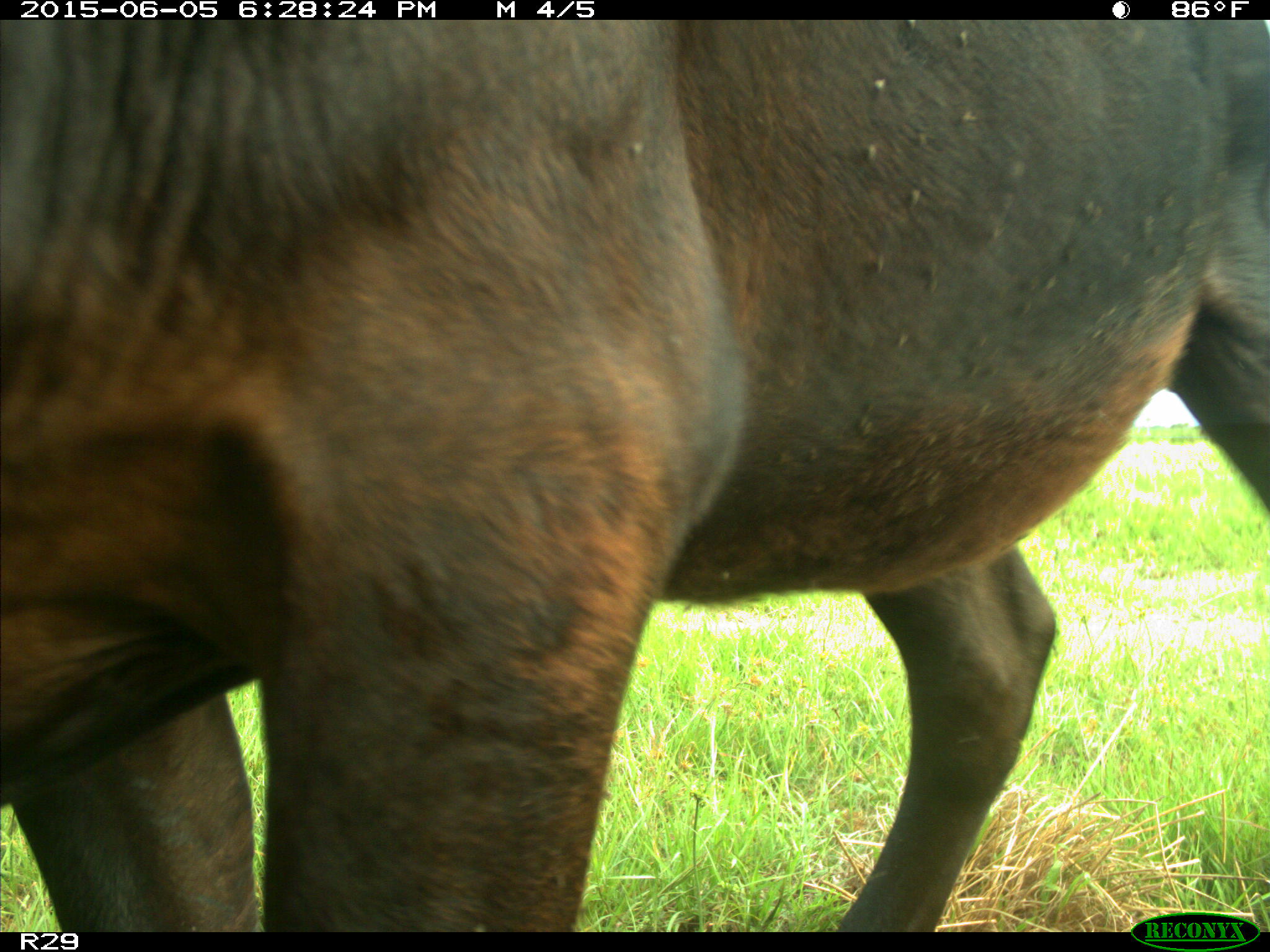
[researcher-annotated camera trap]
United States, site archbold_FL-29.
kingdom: Animalia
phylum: Chordata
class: Mammalia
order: Artiodactyla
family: Bovidae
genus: Bos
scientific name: Bos taurus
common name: domestic cow